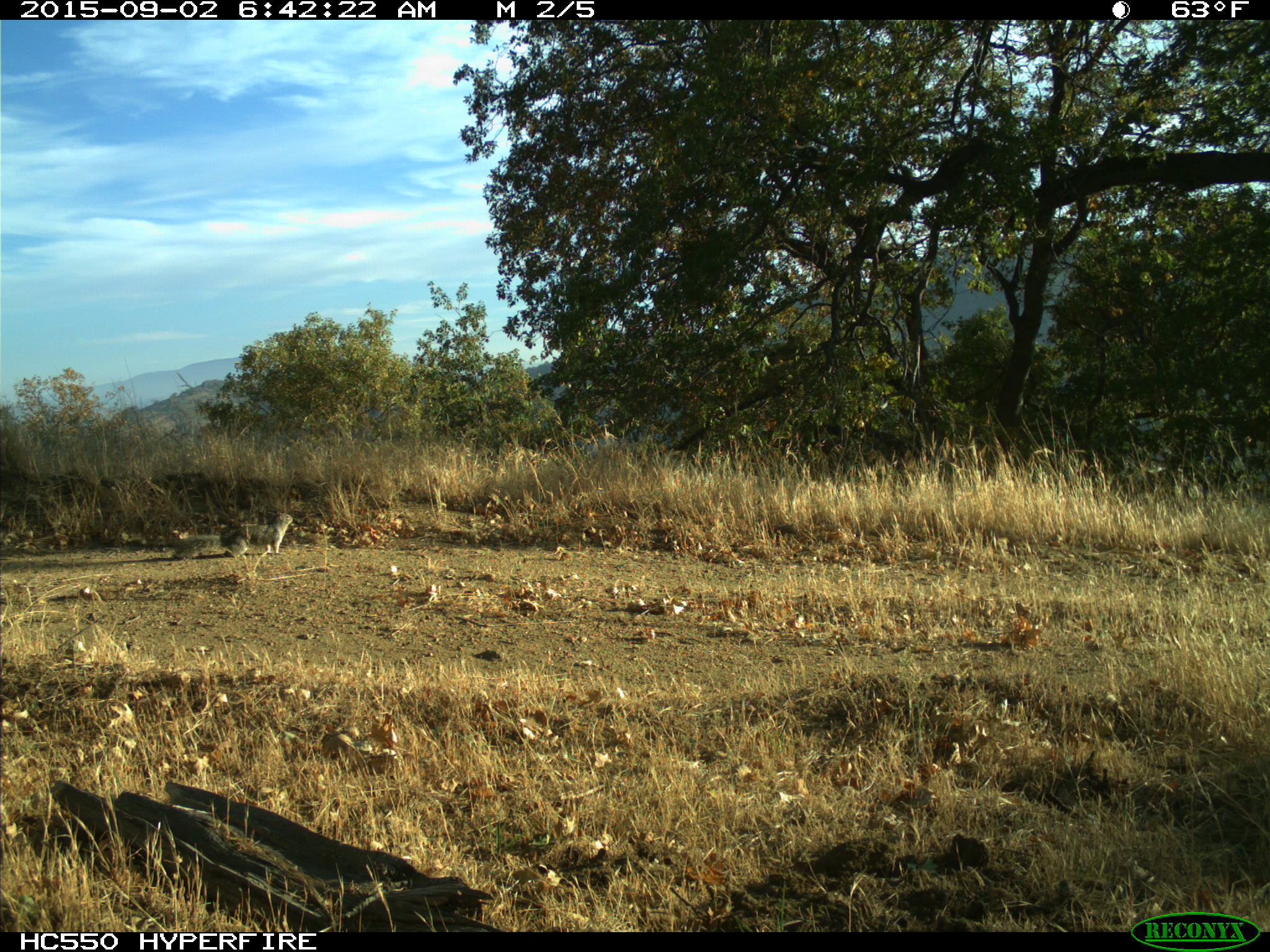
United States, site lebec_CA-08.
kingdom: Animalia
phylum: Chordata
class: Mammalia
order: Rodentia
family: Sciuridae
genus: Otospermophilus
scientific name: Otospermophilus beecheyi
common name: california ground squirrel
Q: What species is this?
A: Otospermophilus beecheyi (california ground squirrel).